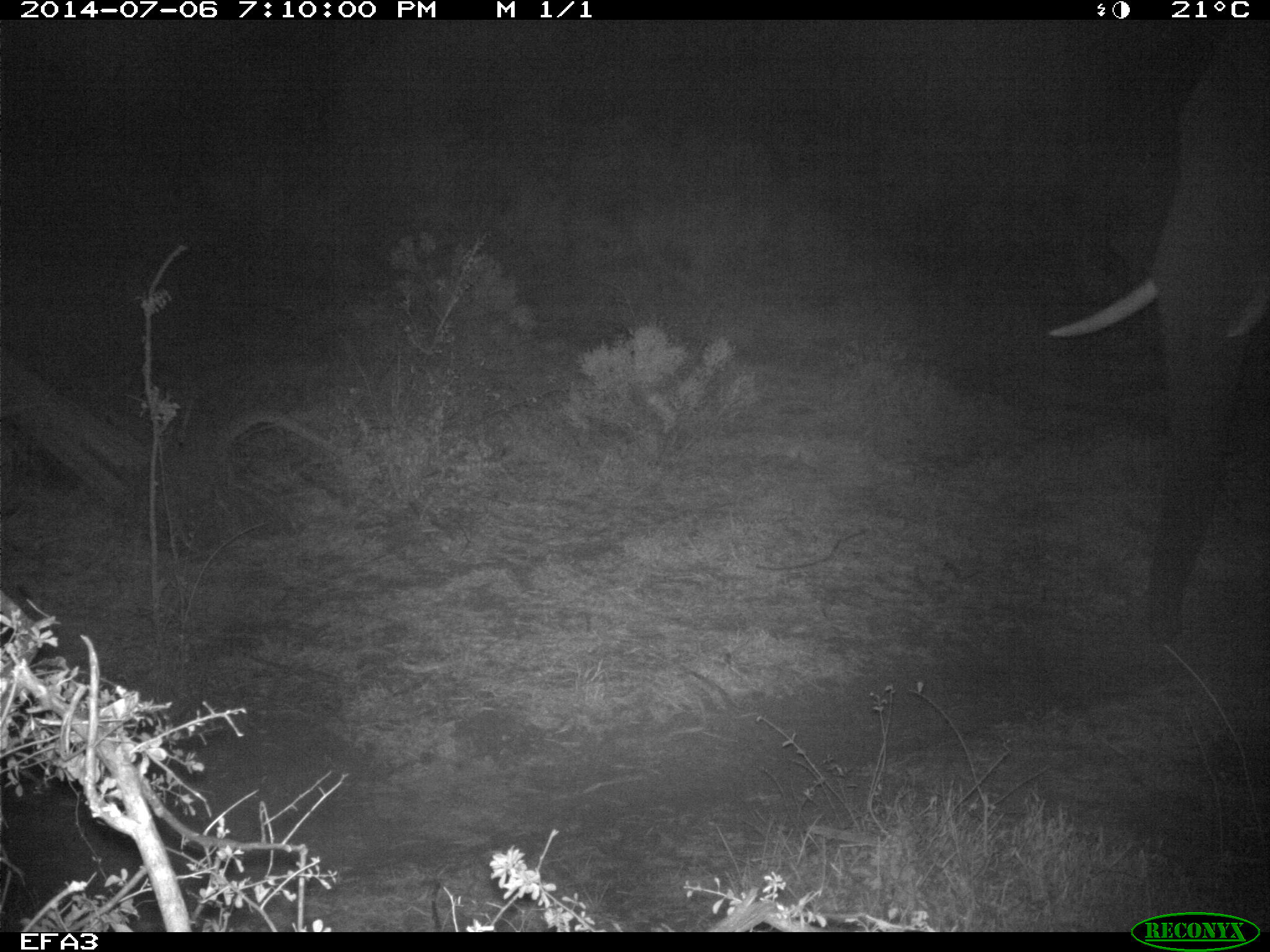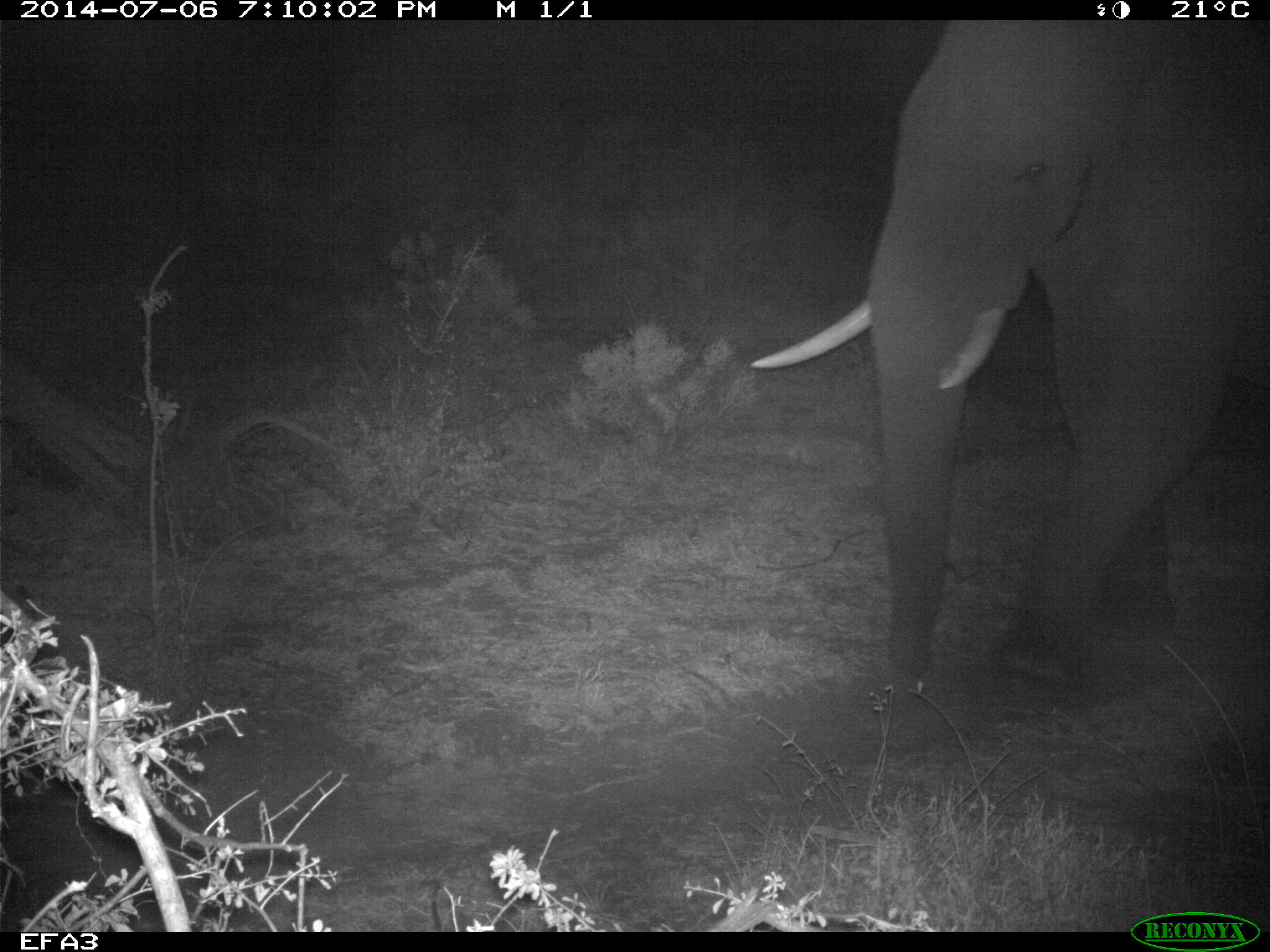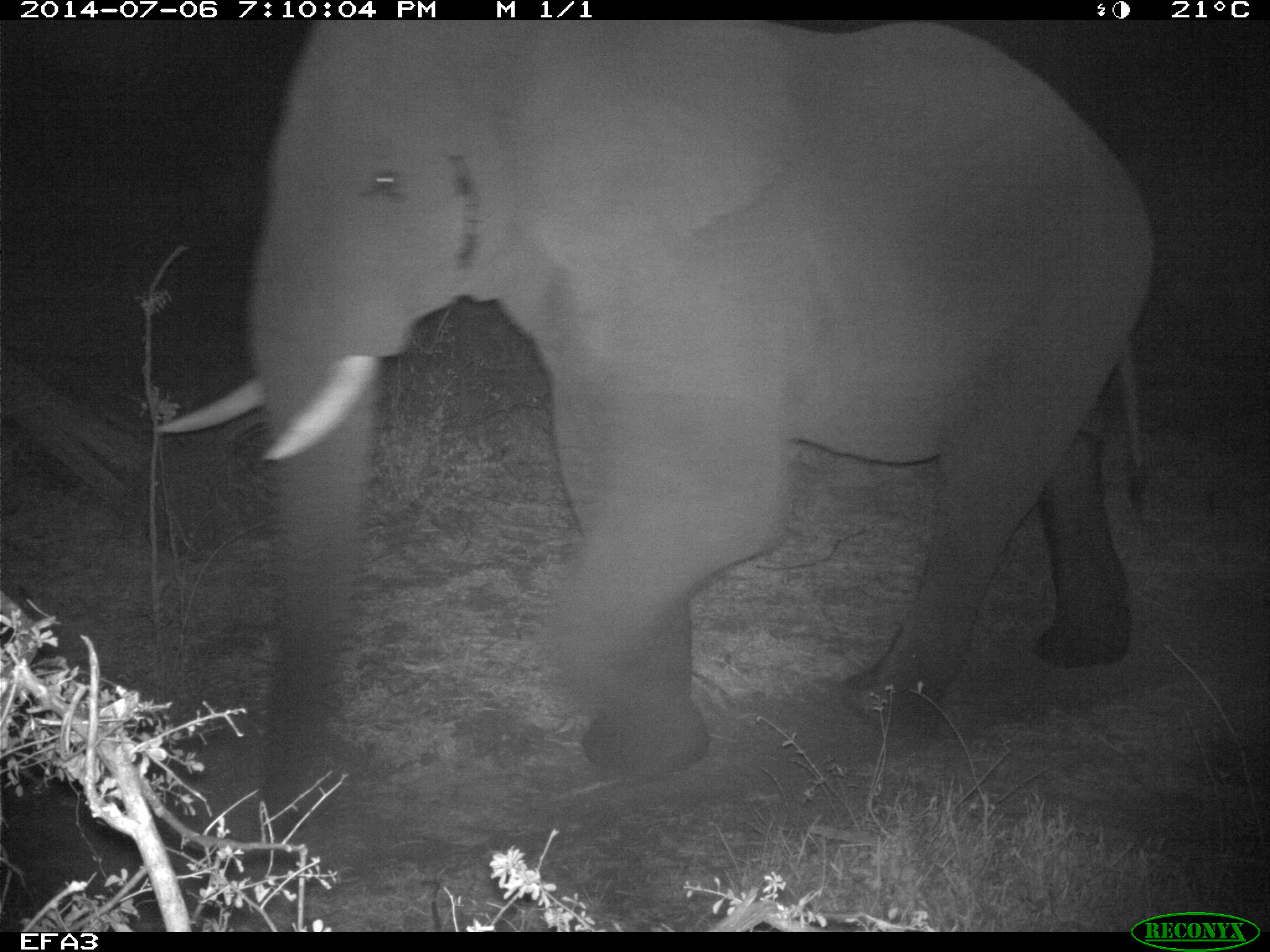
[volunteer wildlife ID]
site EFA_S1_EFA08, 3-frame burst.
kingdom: Animalia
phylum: Chordata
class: Mammalia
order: Proboscidea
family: Elephantidae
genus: Loxodonta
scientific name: Loxodonta africana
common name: african bush elephant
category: elephant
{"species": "elephant (african bush elephant) (Loxodonta africana)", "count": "1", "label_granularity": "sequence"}